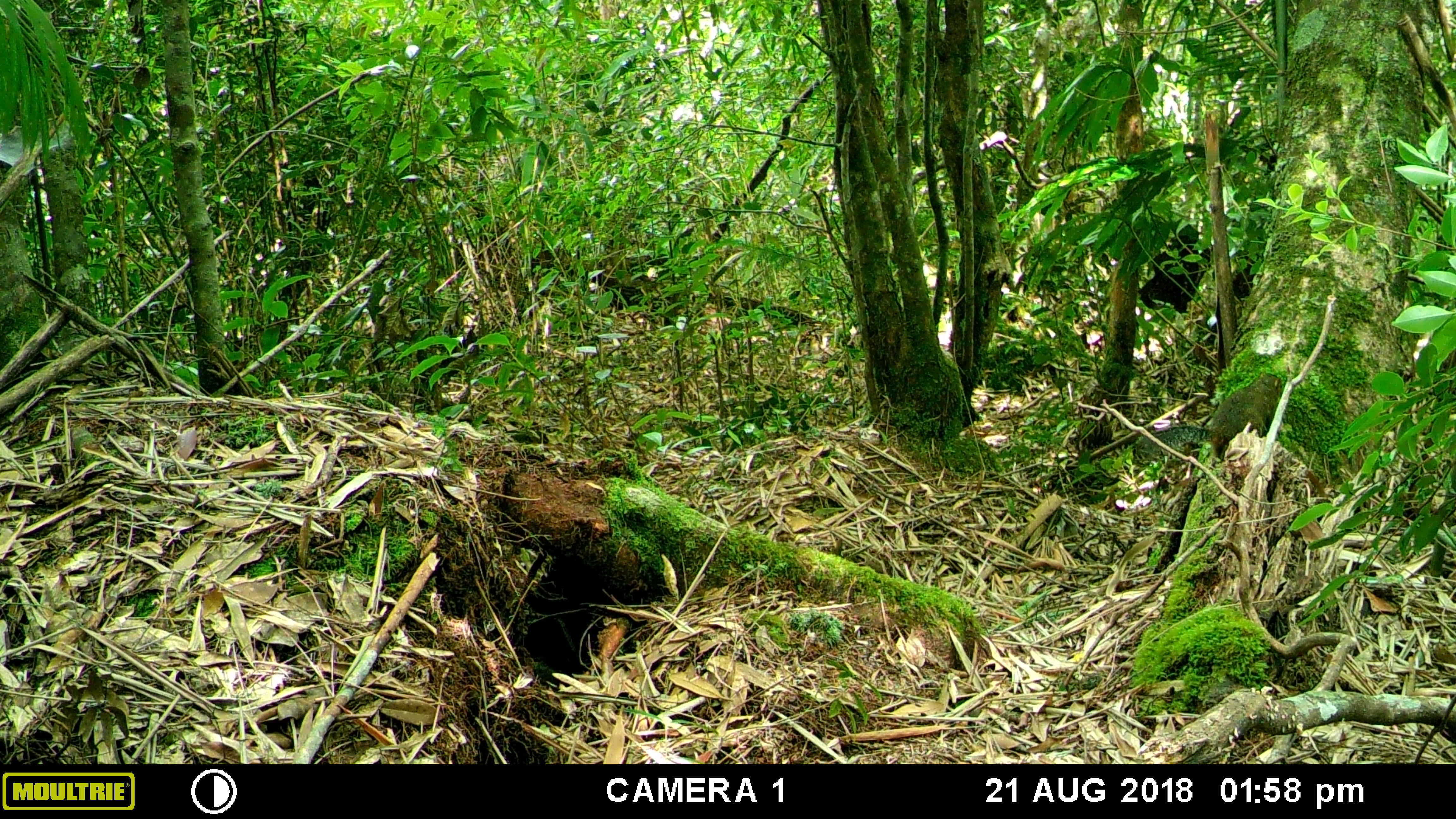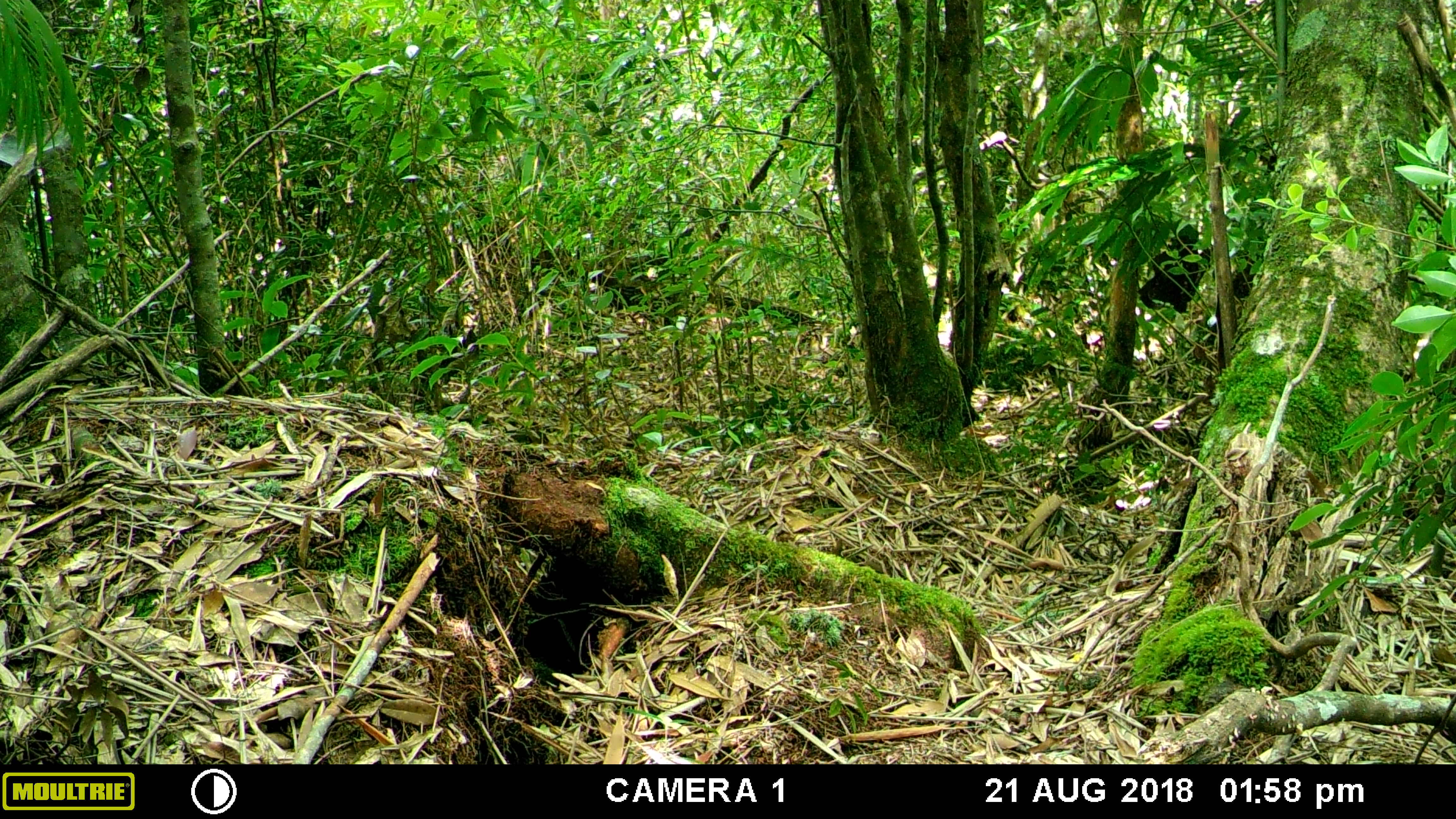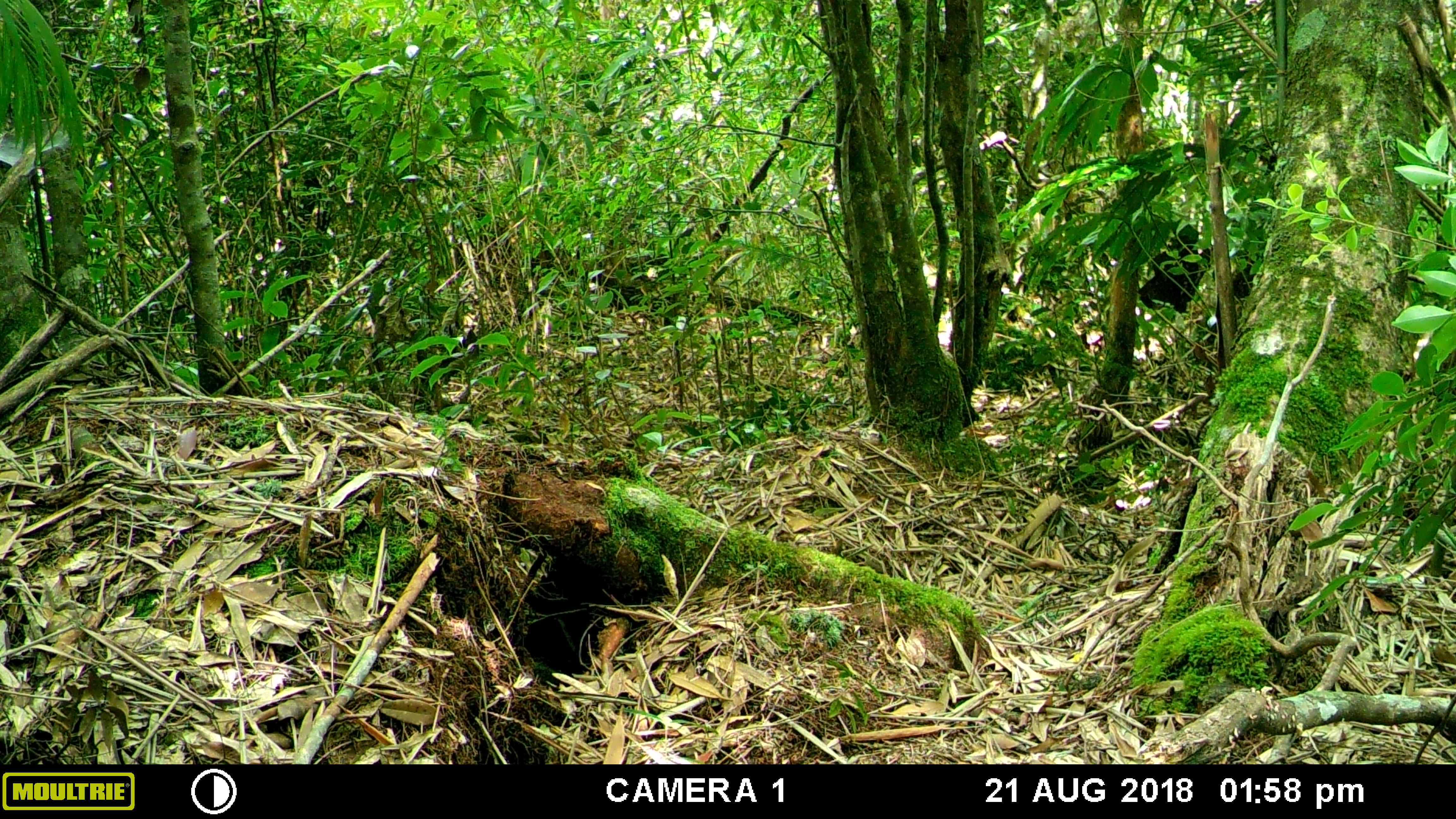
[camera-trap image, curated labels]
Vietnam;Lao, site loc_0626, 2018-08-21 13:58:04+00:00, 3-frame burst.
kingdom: Animalia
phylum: Chordata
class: Mammalia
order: Rodentia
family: Sciuridae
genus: Dremomys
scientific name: Dremomys rufigenis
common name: red-cheeked squirrel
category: red cheeked squirrel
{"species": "red cheeked squirrel (red-cheeked squirrel) (Dremomys rufigenis)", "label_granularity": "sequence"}